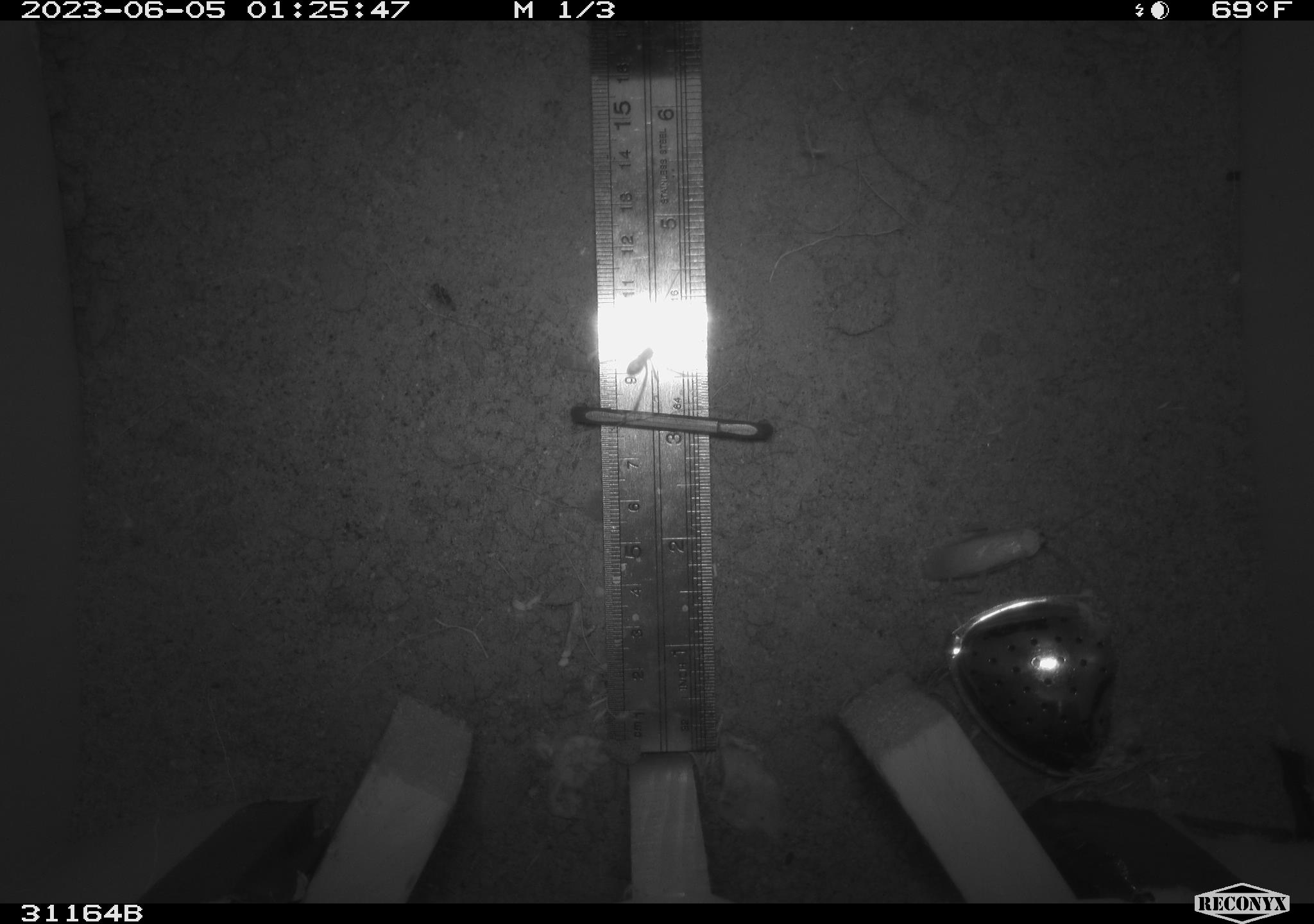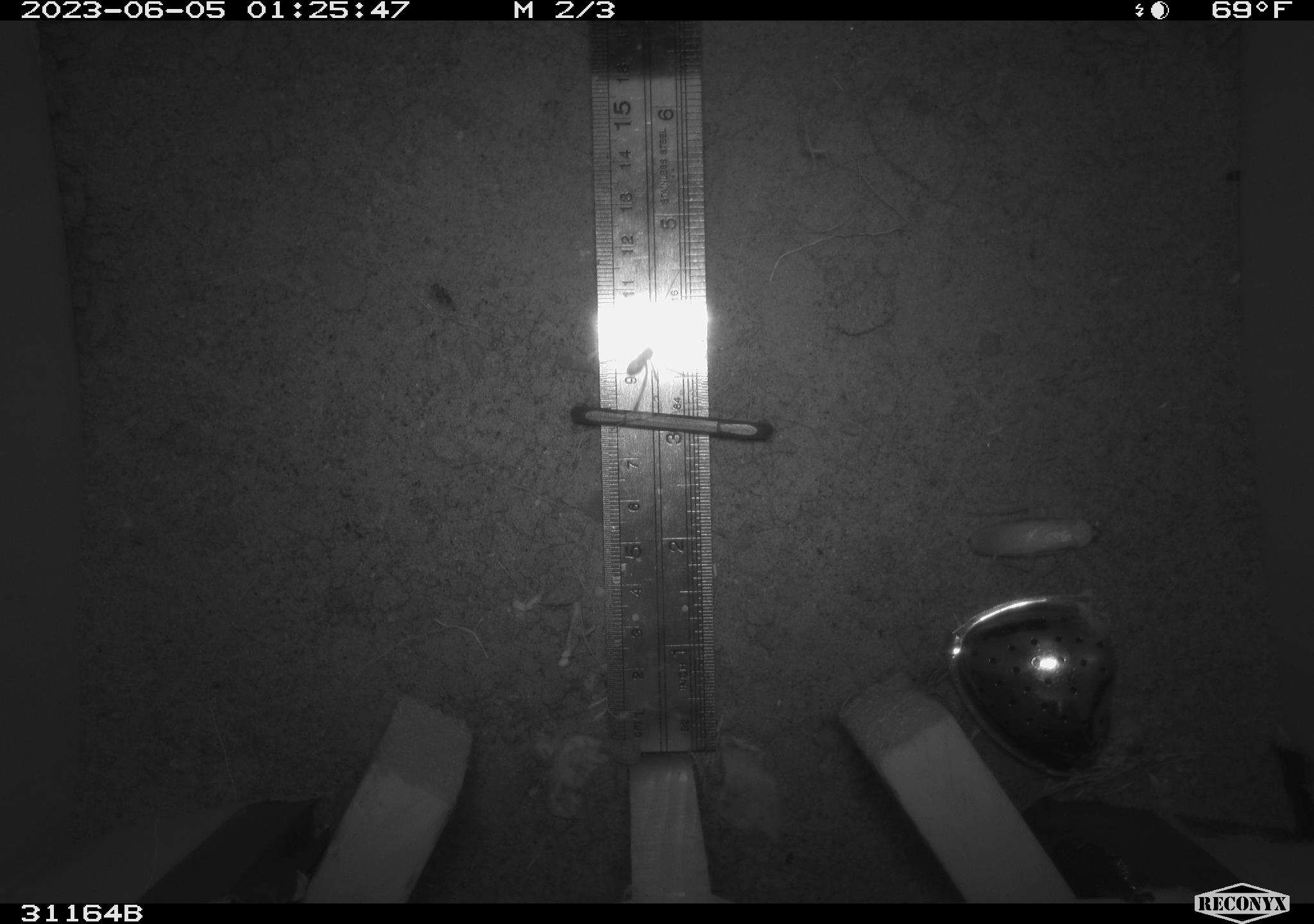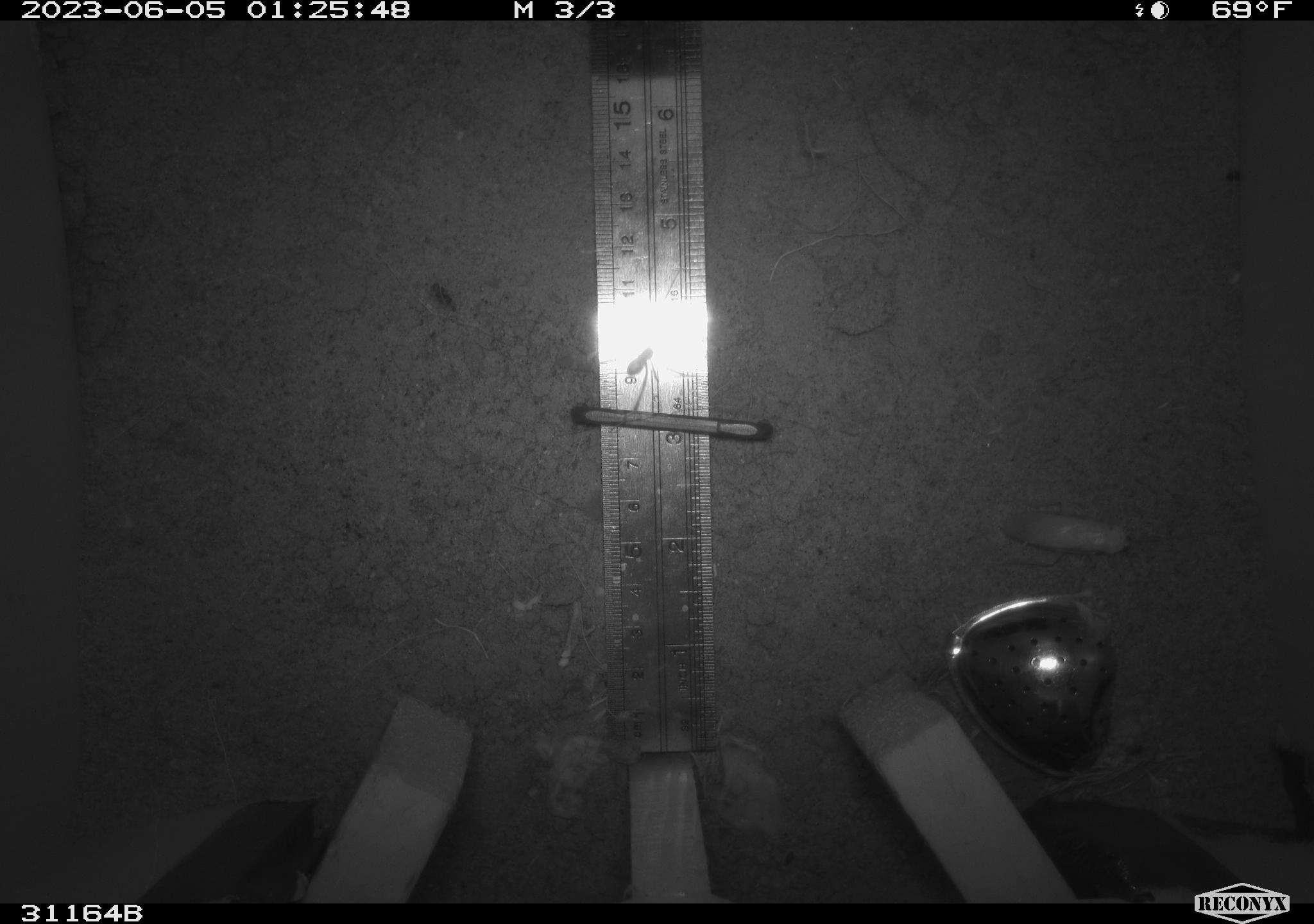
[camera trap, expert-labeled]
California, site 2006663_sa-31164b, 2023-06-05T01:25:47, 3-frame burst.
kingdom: Animalia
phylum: Arthropoda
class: Insecta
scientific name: Insecta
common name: insect